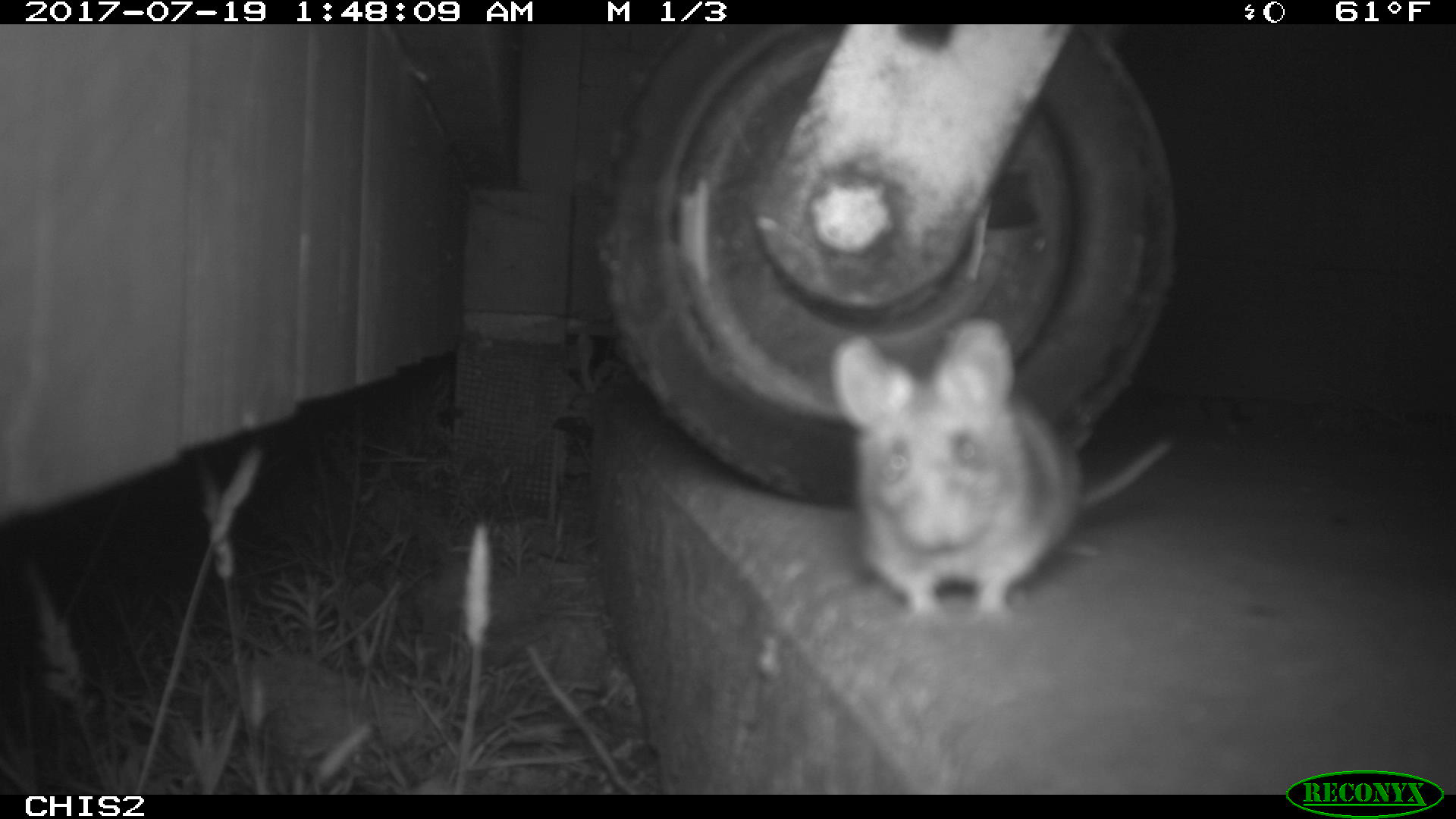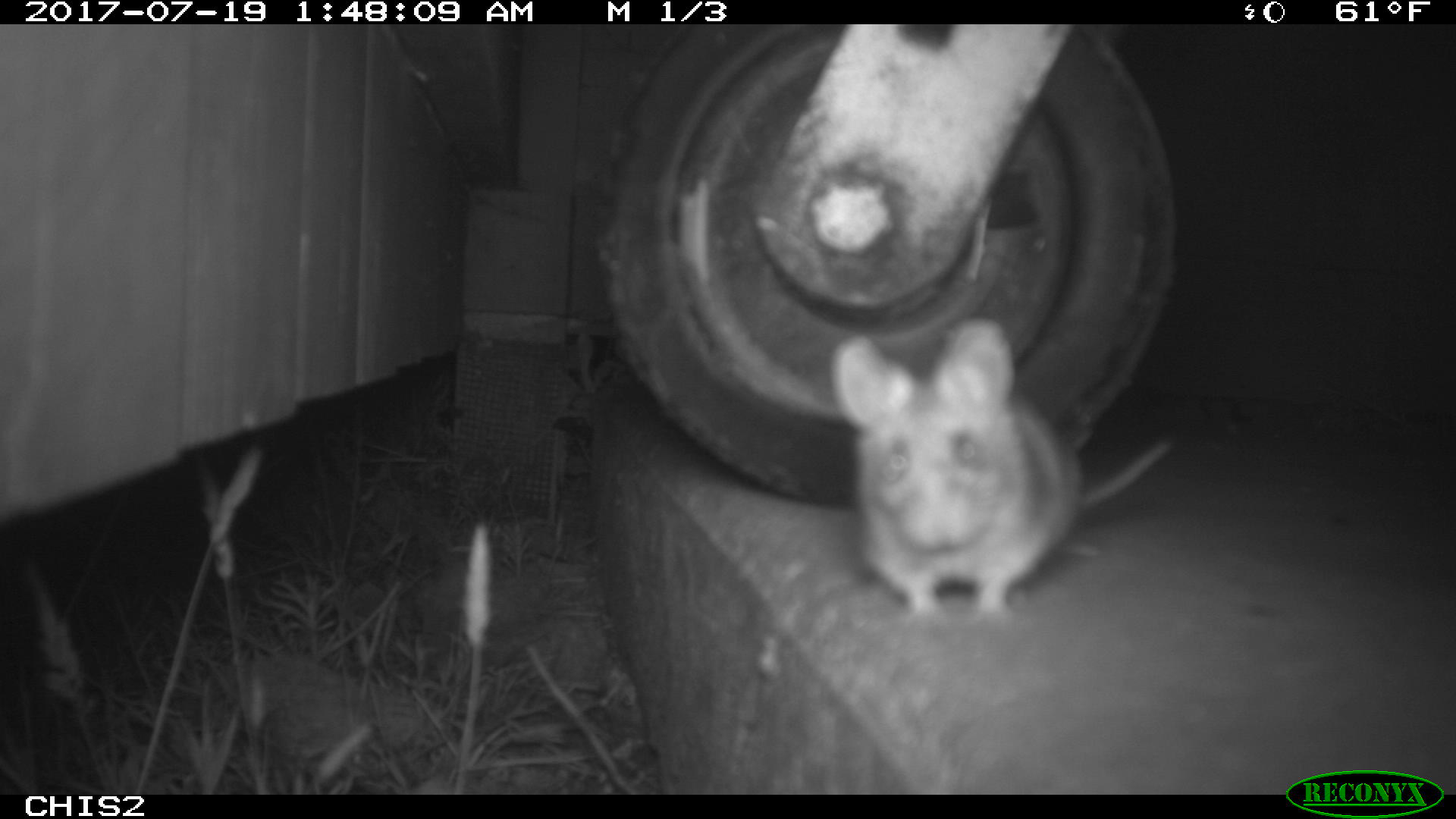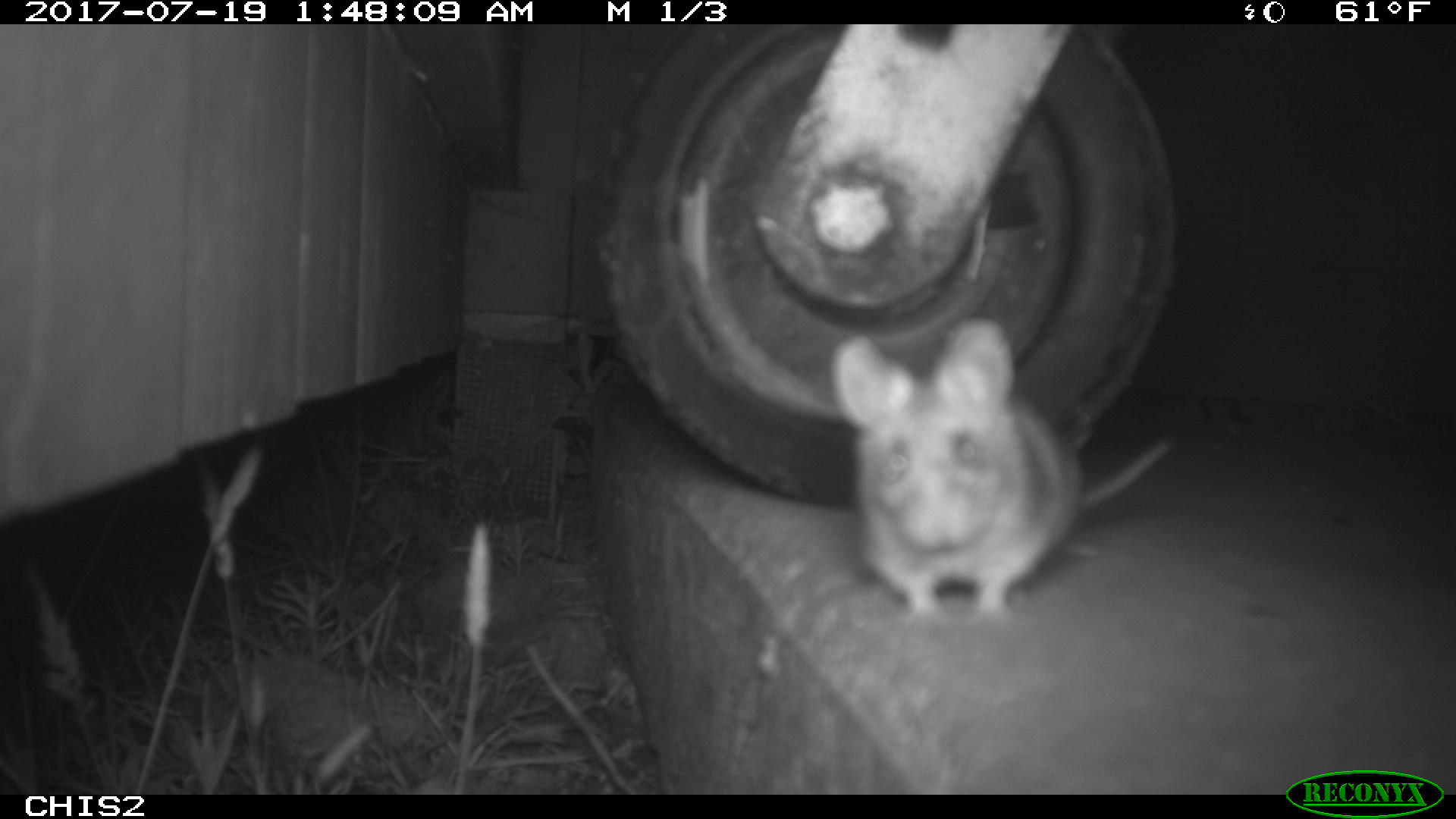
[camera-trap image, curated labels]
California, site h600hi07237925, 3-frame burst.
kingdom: Animalia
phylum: Chordata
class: Mammalia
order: Rodentia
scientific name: Rodentia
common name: rodent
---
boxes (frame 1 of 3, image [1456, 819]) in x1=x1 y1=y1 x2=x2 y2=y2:
rodent: x1=832 y1=315 x2=1171 y2=625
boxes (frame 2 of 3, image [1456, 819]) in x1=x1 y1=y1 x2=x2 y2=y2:
rodent: x1=832 y1=320 x2=1171 y2=626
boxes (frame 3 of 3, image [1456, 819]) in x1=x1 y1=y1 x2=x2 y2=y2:
rodent: x1=833 y1=318 x2=1175 y2=620